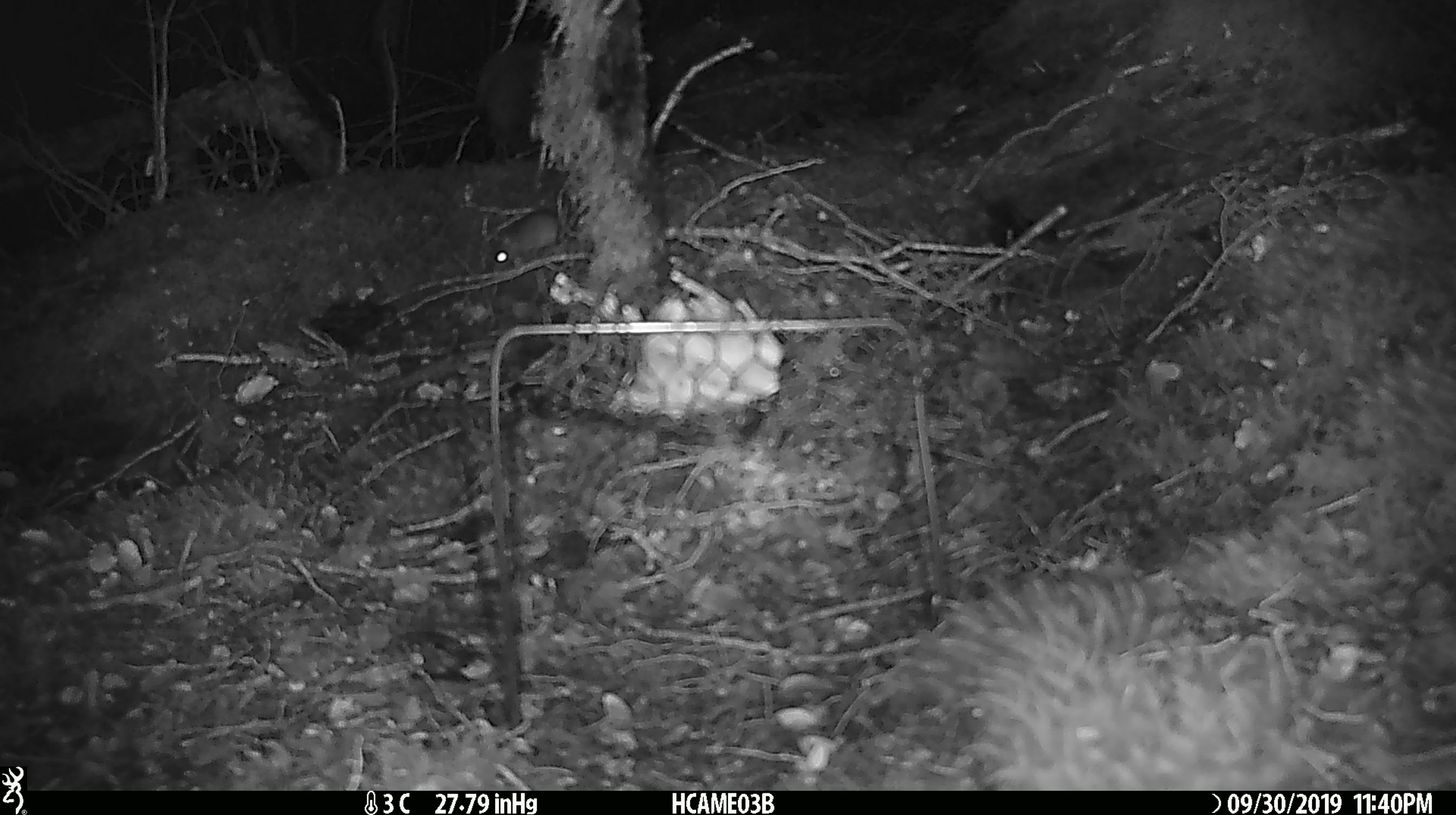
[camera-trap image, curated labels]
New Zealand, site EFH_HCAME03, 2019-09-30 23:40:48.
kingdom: Animalia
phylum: Chordata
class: Mammalia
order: Rodentia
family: Muridae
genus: Mus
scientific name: Mus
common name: mouse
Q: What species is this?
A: Mouse (Mus).